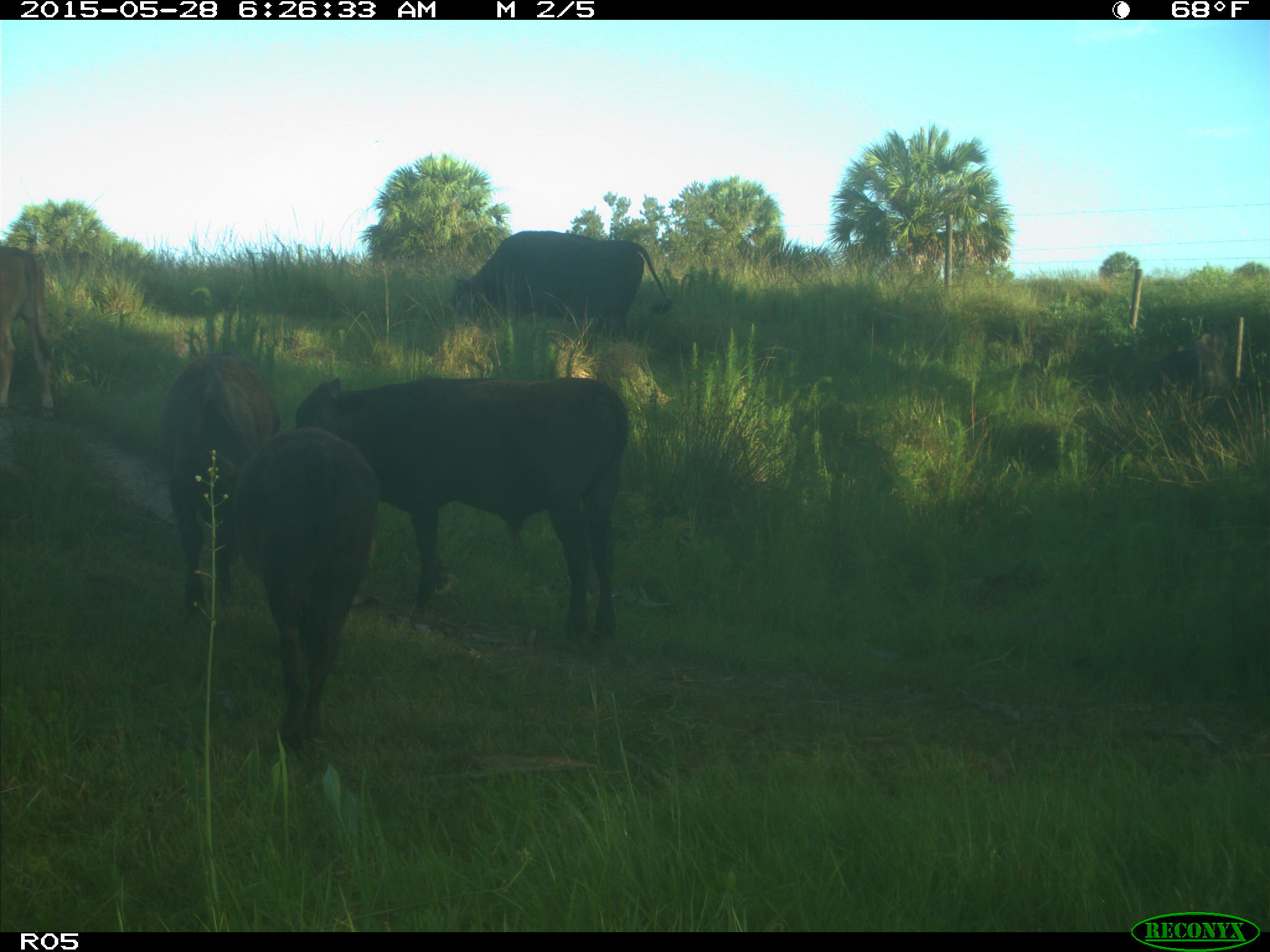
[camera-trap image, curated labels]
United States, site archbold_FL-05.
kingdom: Animalia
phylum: Chordata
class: Mammalia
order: Artiodactyla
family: Bovidae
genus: Bos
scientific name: Bos taurus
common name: domestic cow